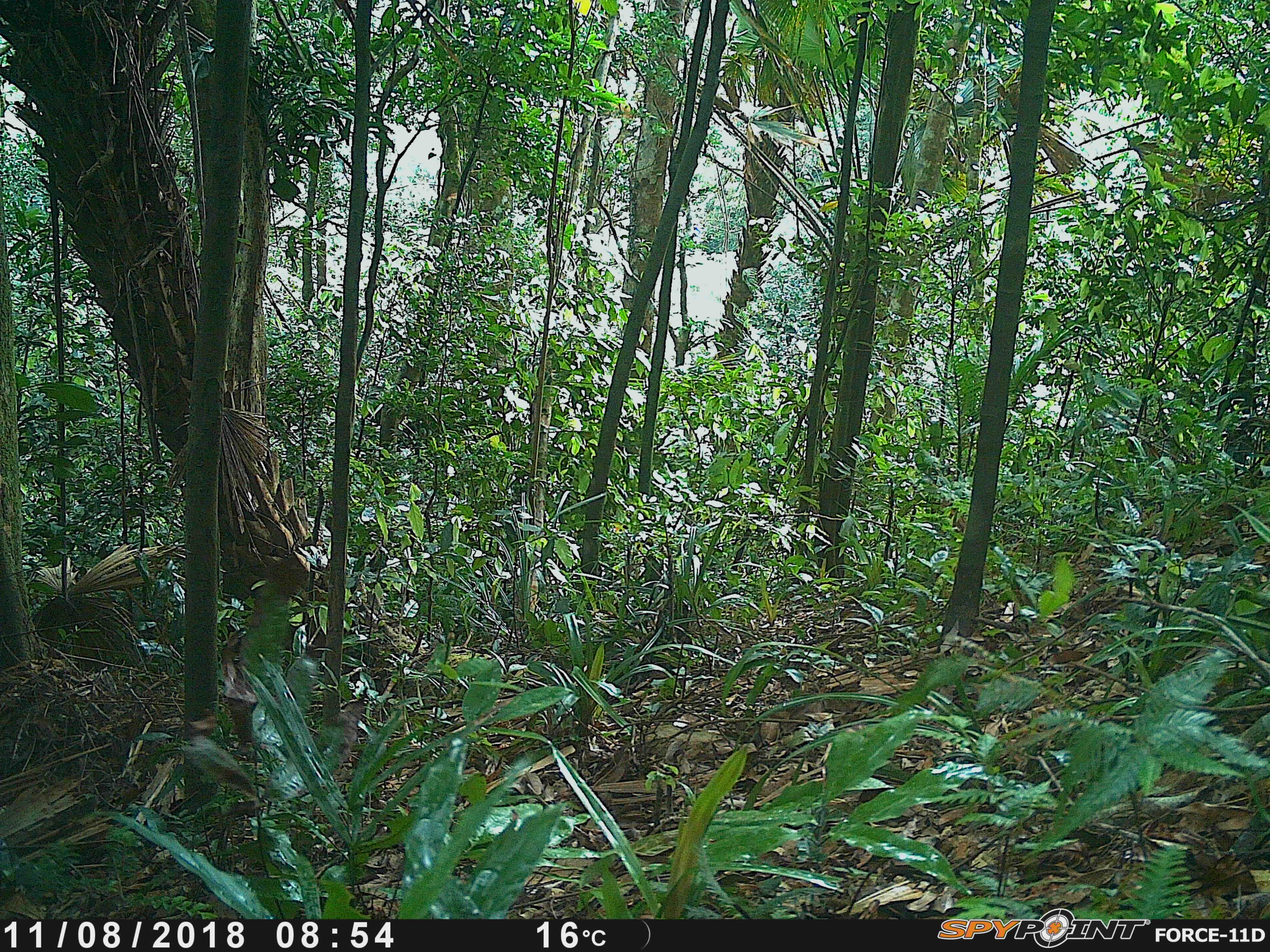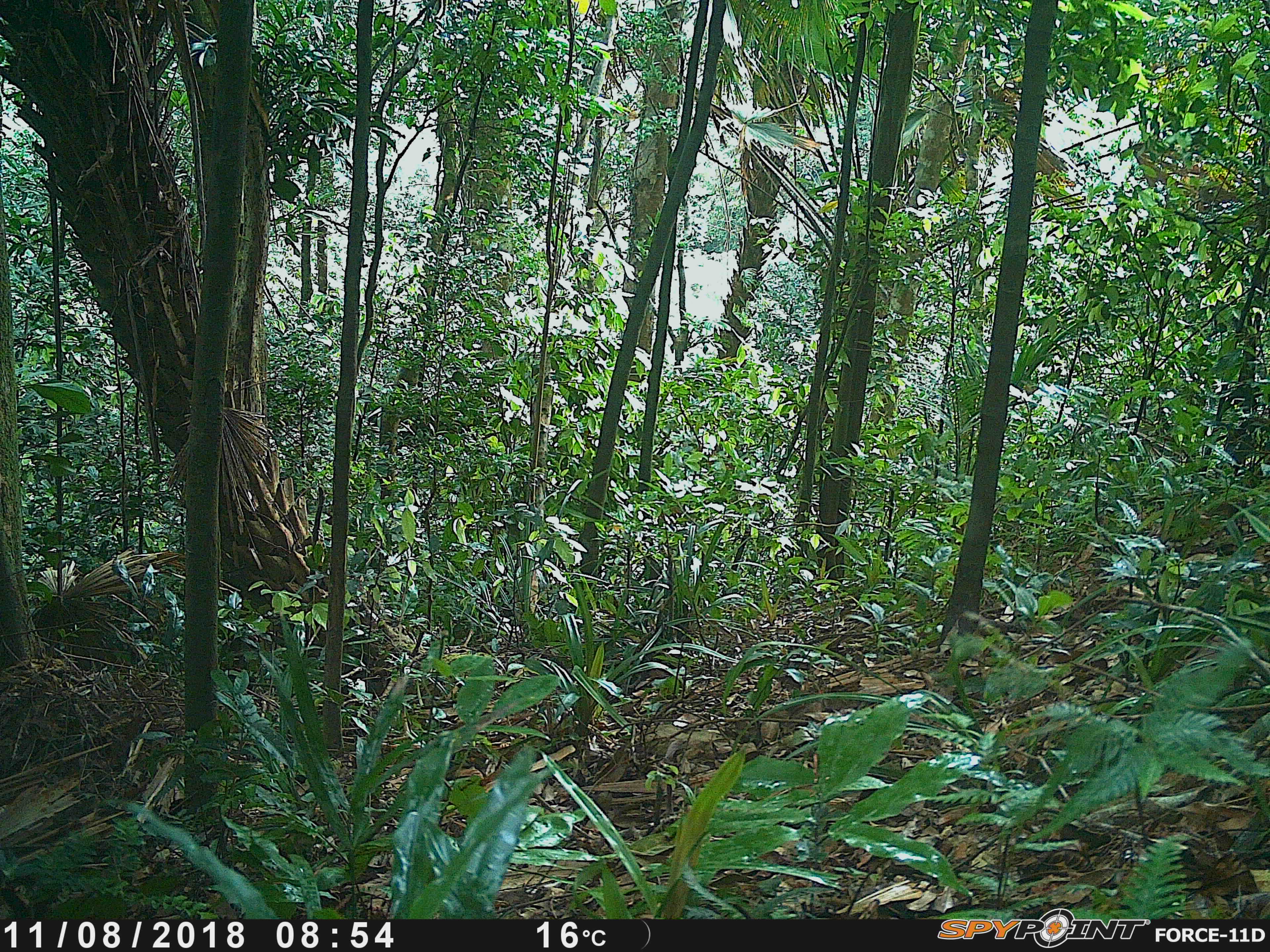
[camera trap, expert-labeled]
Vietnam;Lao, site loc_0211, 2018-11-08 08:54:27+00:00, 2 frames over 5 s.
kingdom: Animalia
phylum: Chordata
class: Mammalia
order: Artiodactyla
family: Cervidae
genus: Muntiacus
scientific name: Muntiacus rooseveltorum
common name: roosevelt's muntjac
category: roosevelts muntjac group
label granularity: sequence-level